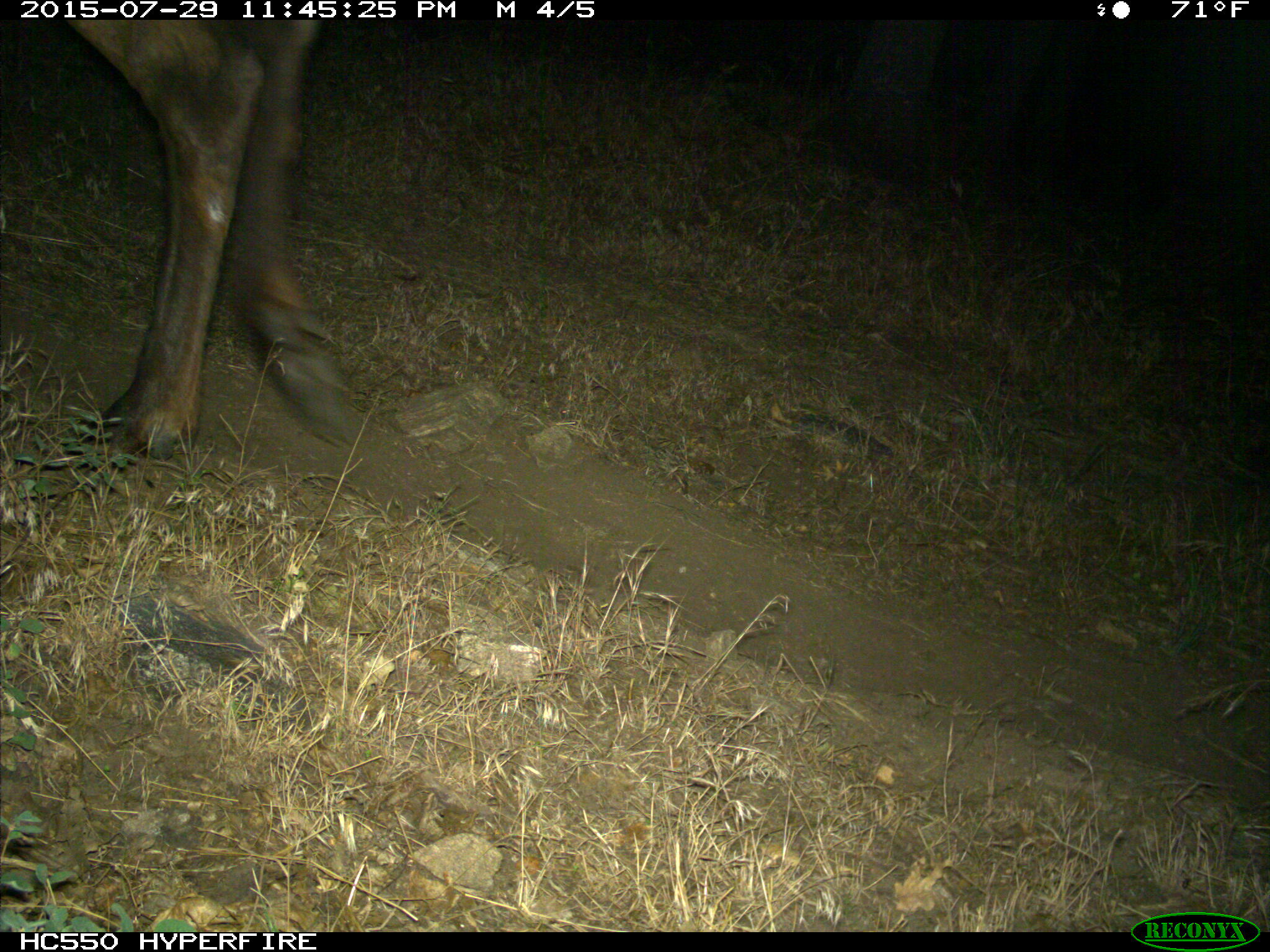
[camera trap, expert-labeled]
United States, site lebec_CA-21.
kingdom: Animalia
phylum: Chordata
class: Mammalia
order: Artiodactyla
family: Cervidae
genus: Cervus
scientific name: Cervus canadensis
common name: elk